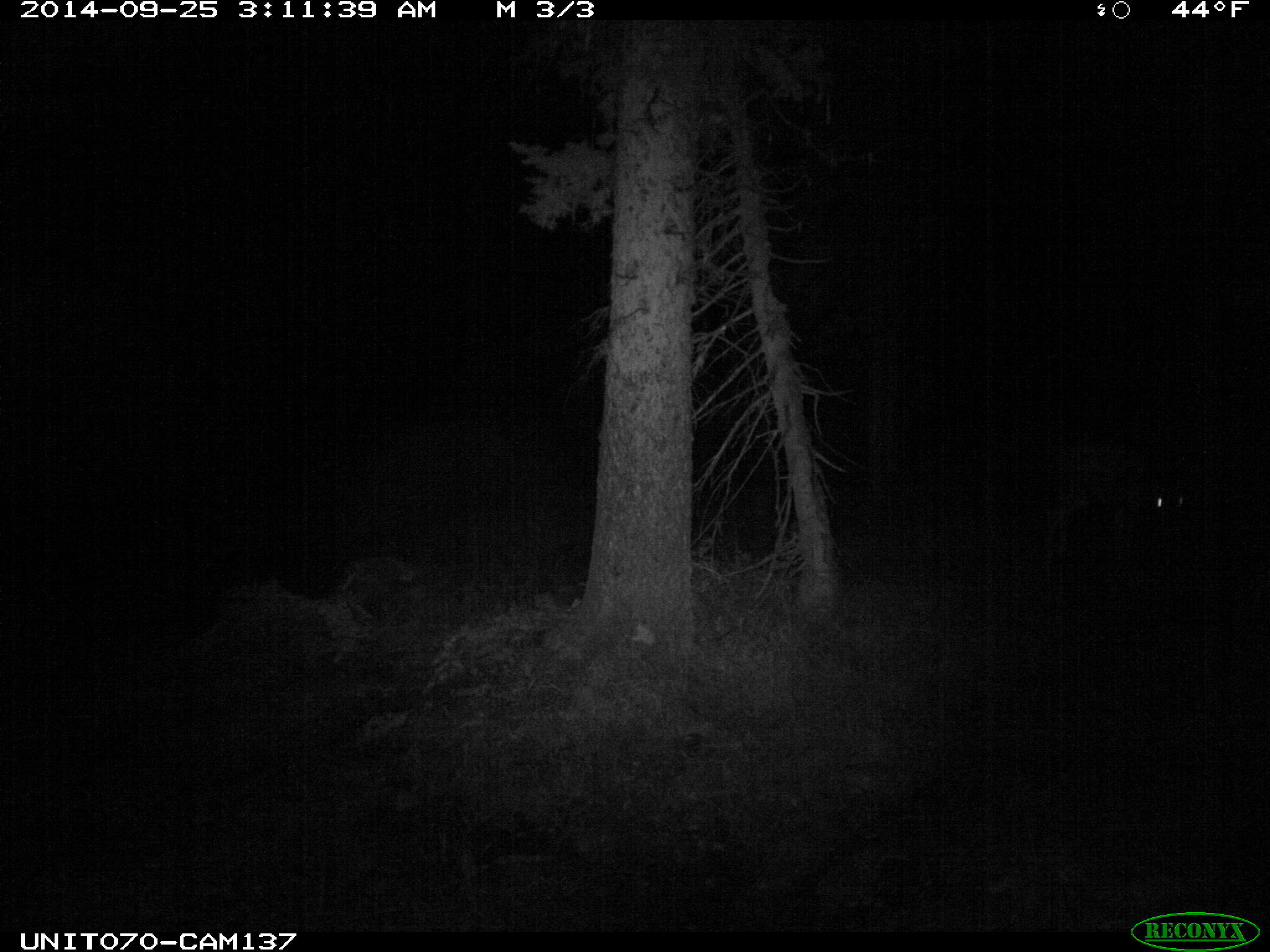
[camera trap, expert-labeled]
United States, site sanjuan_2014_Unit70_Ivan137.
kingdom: Animalia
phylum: Chordata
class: Mammalia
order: Artiodactyla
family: Cervidae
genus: Odocoileus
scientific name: Odocoileus hemionus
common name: mule deer